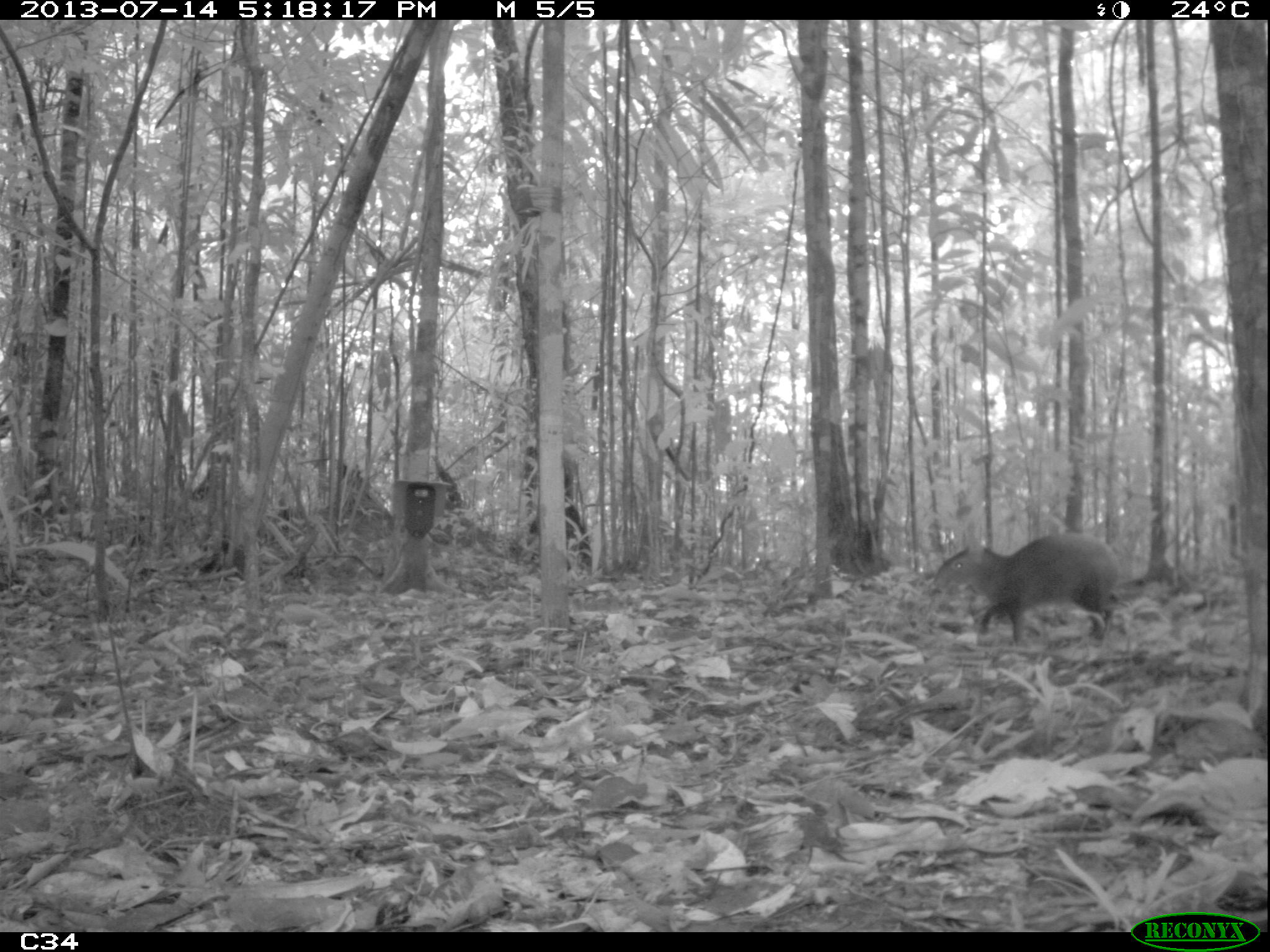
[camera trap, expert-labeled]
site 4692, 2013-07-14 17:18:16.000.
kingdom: Animalia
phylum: Chordata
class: Mammalia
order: Rodentia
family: Dasyproctidae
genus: Dasyprocta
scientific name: Dasyprocta leporina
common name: red-rumped agouti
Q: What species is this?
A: Dasyprocta leporina (red-rumped agouti).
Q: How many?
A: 1.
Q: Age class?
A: Adult.